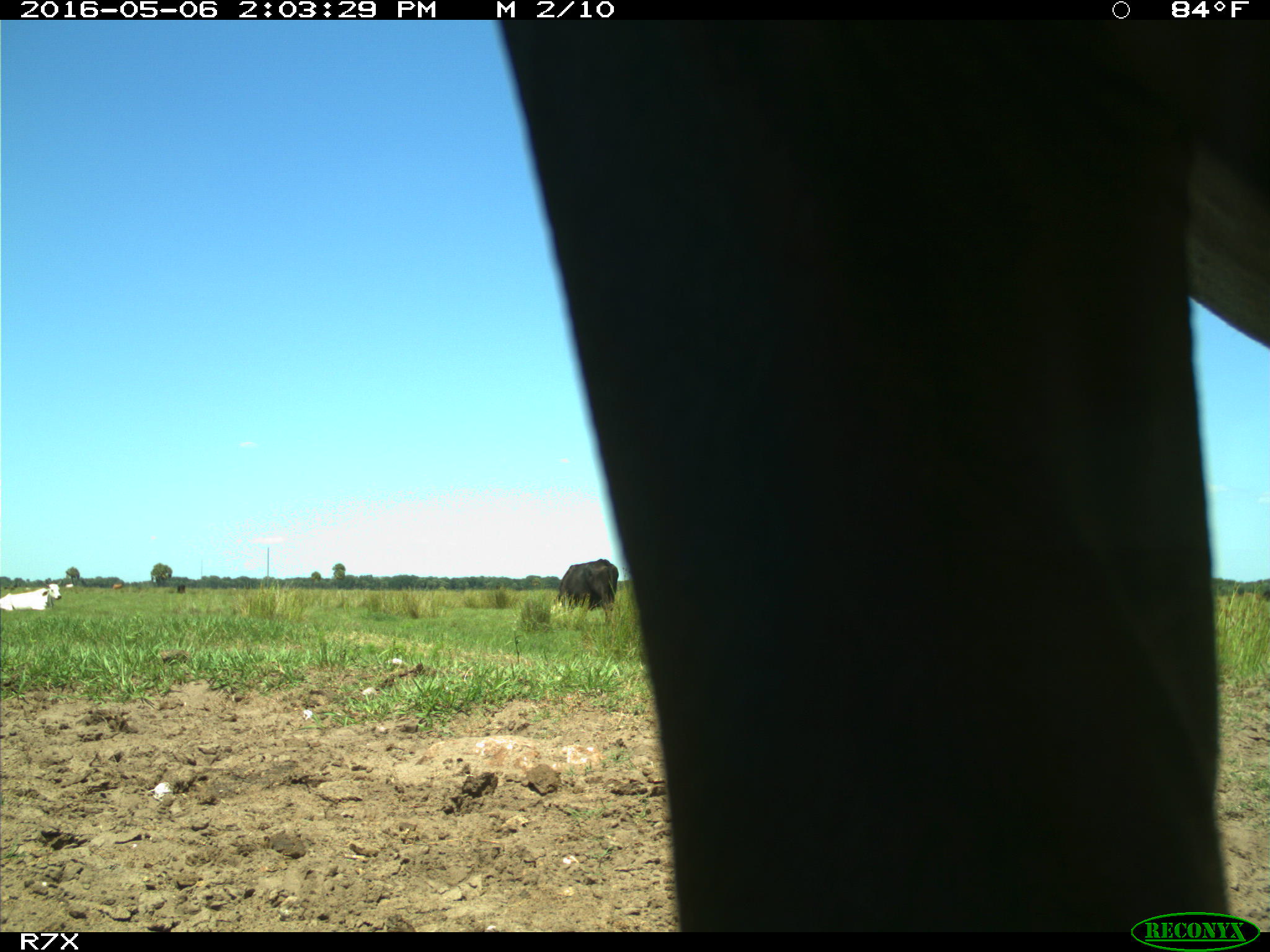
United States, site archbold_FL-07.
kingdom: Animalia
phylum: Chordata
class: Mammalia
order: Artiodactyla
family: Bovidae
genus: Bos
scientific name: Bos taurus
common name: domestic cow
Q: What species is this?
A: Bos taurus (domestic cow).